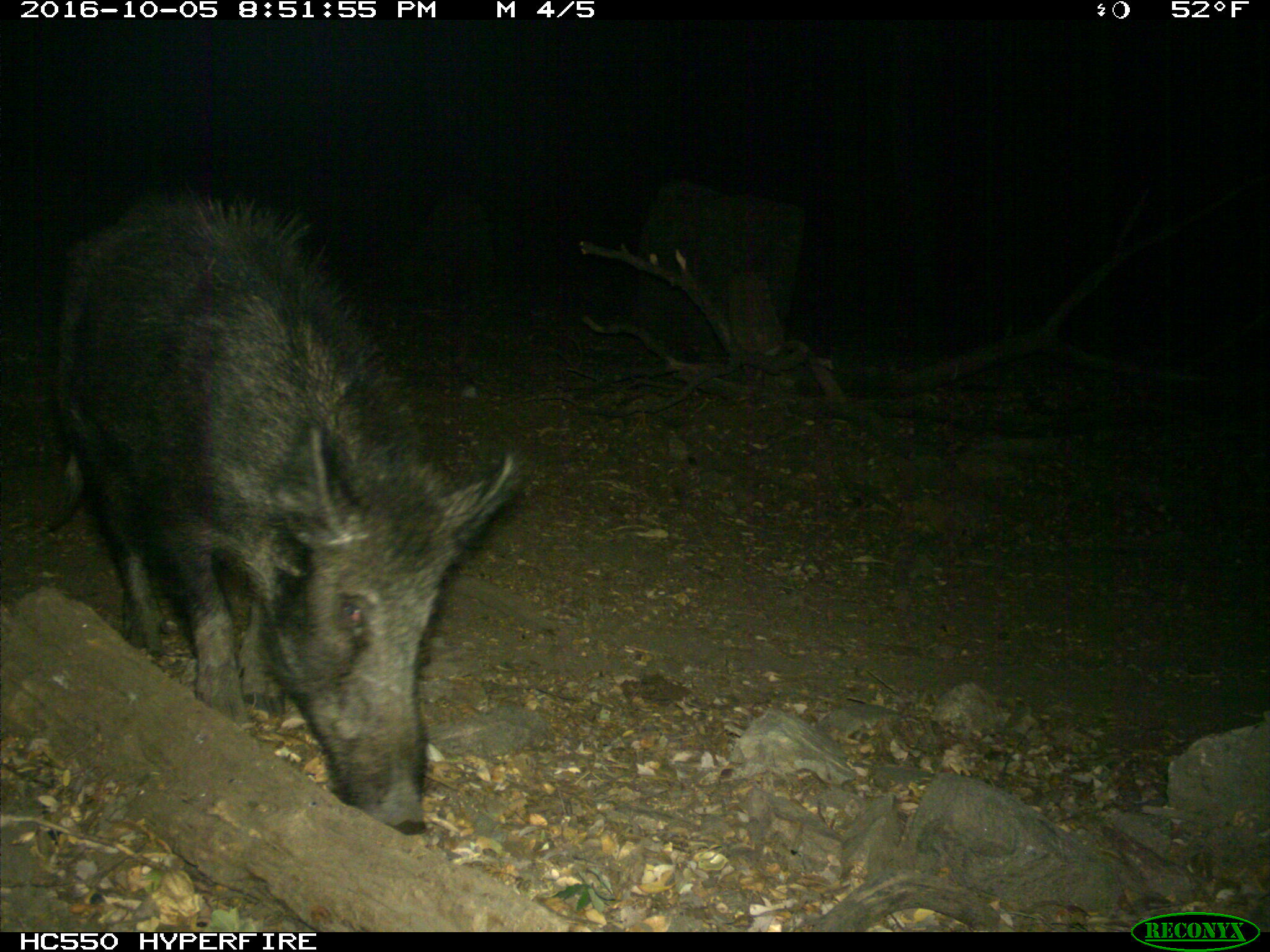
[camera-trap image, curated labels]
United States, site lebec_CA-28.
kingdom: Animalia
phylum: Chordata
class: Mammalia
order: Artiodactyla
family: Suidae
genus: Sus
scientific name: Sus scrofa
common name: wild boar